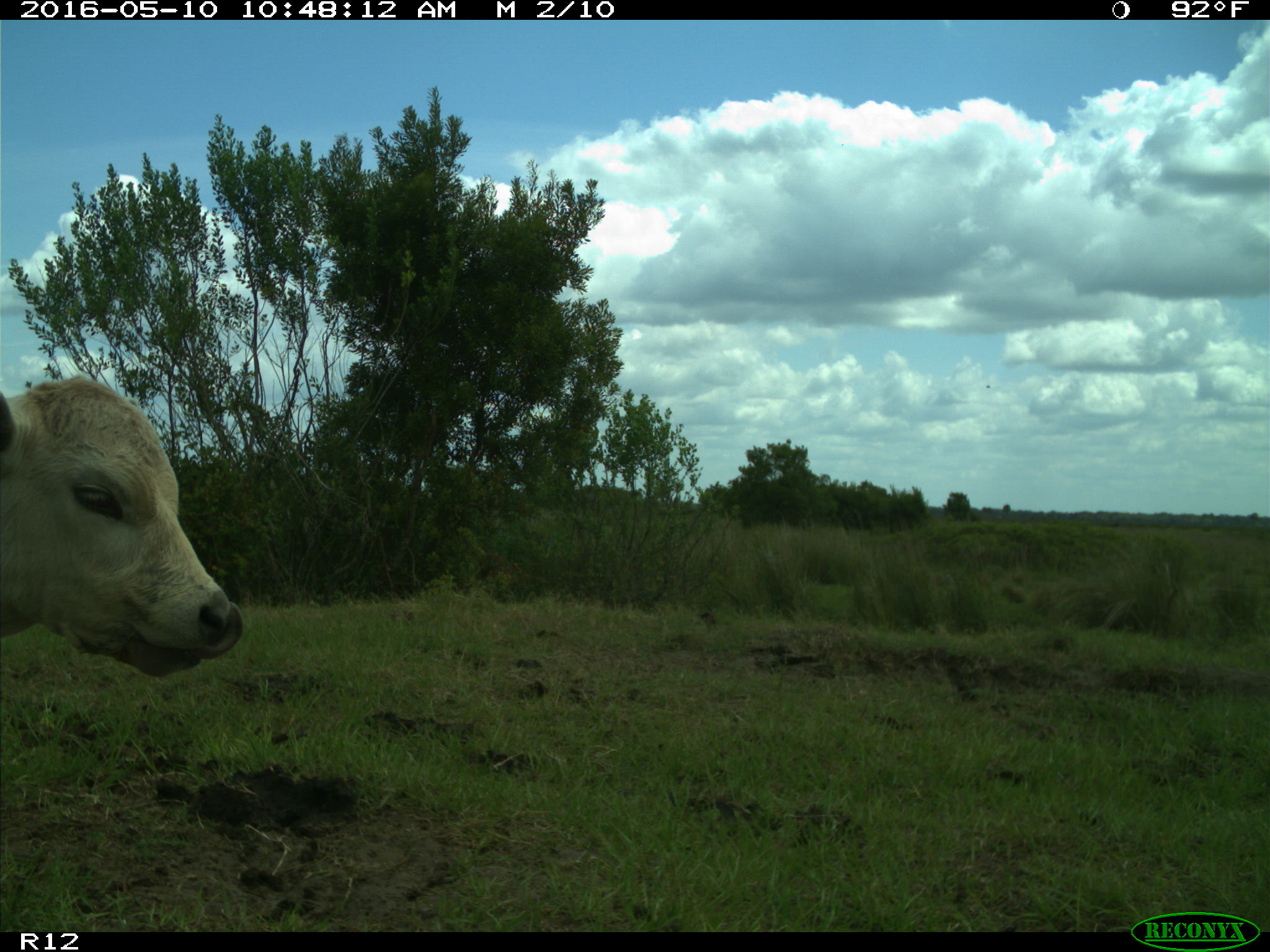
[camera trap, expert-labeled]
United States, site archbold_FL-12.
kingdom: Animalia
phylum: Chordata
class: Mammalia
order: Artiodactyla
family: Bovidae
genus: Bos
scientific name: Bos taurus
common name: domestic cow